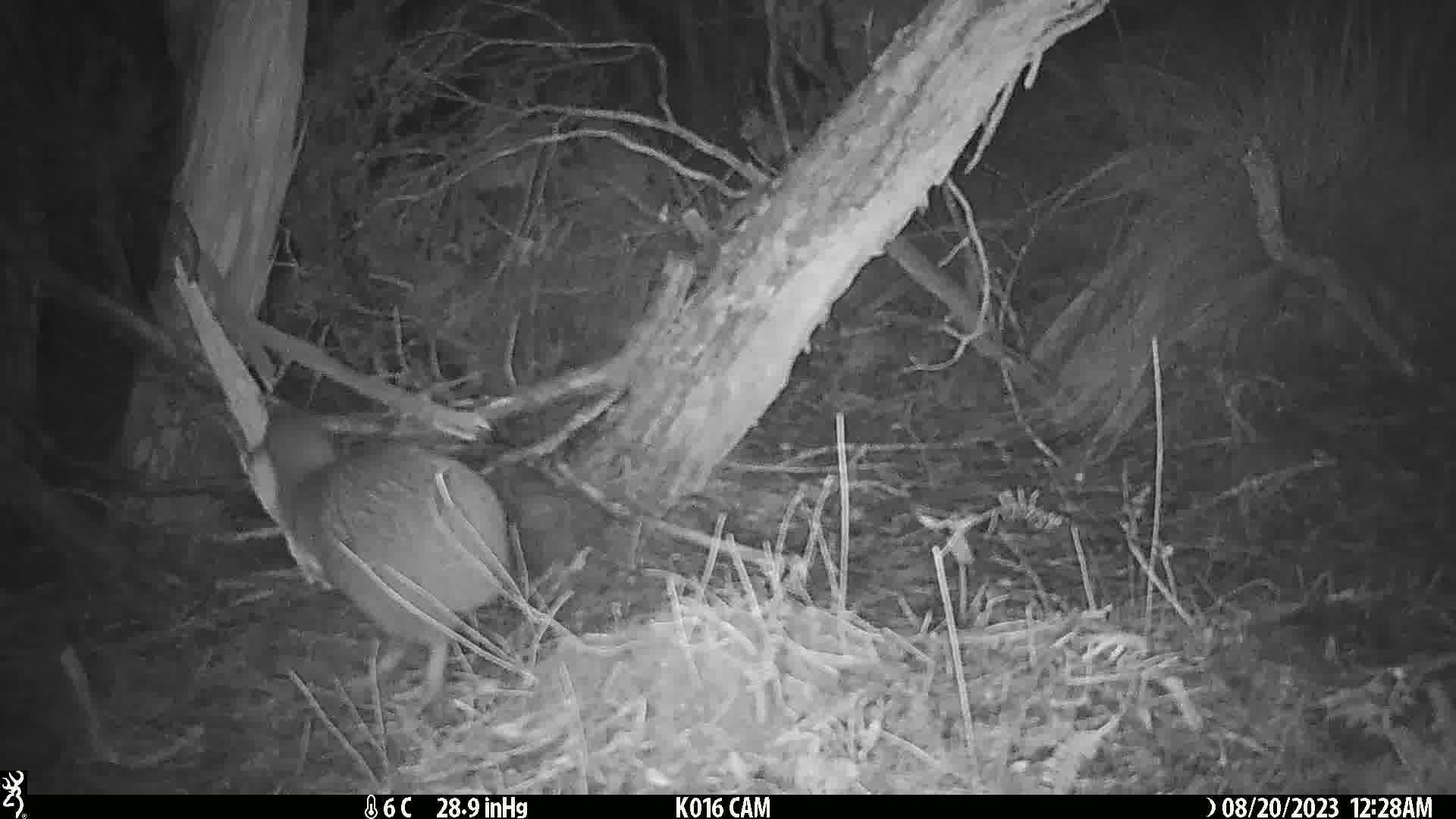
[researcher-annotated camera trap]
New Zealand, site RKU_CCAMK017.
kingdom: Animalia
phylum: Chordata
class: Aves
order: Apterygiformes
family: Apterygidae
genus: Apteryx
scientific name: Apteryx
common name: kiwi